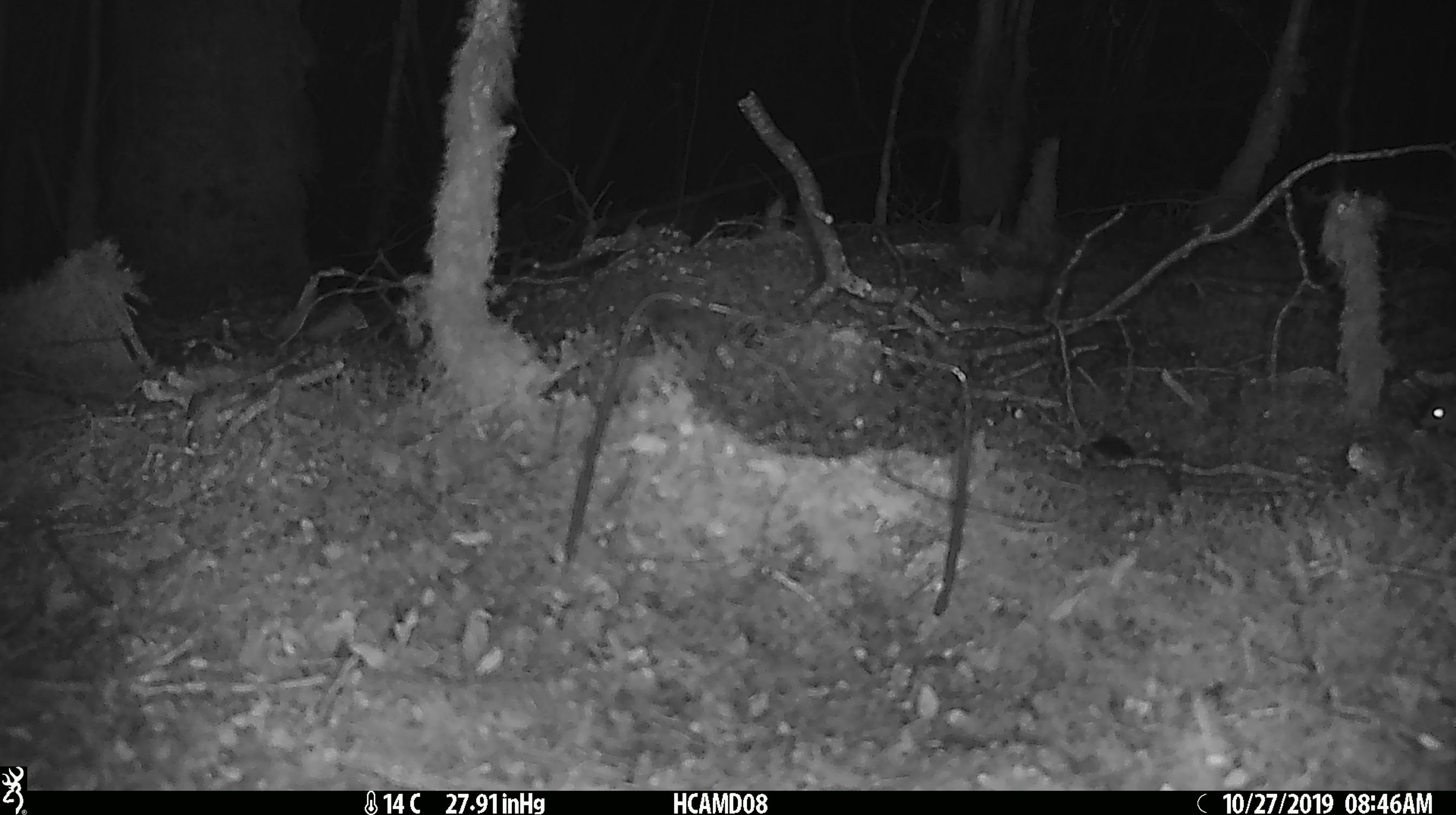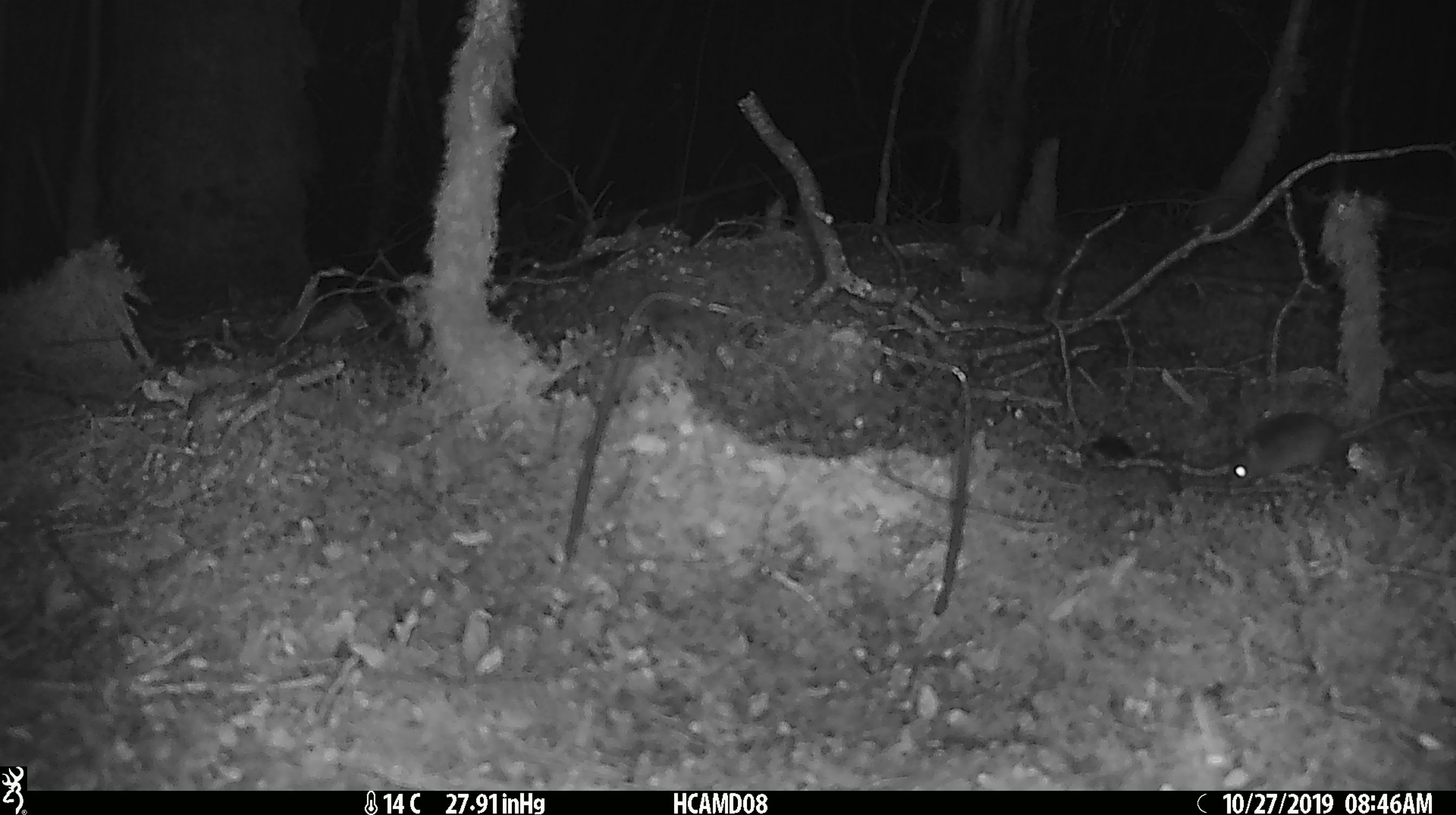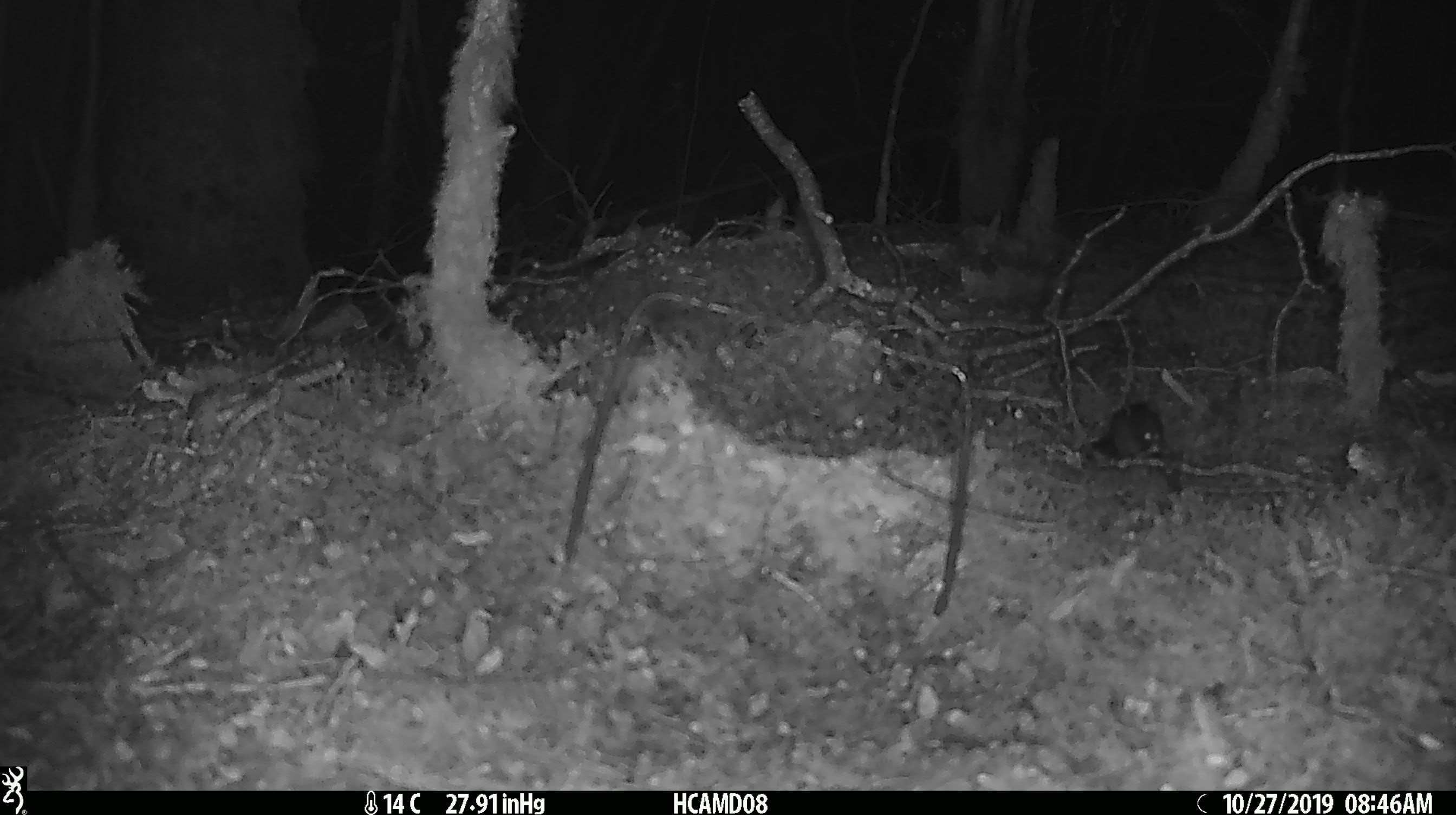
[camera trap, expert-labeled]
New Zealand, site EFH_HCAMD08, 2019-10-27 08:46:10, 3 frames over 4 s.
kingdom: Animalia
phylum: Chordata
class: Mammalia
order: Rodentia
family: Muridae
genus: Mus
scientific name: Mus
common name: mouse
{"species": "mouse (Mus)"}